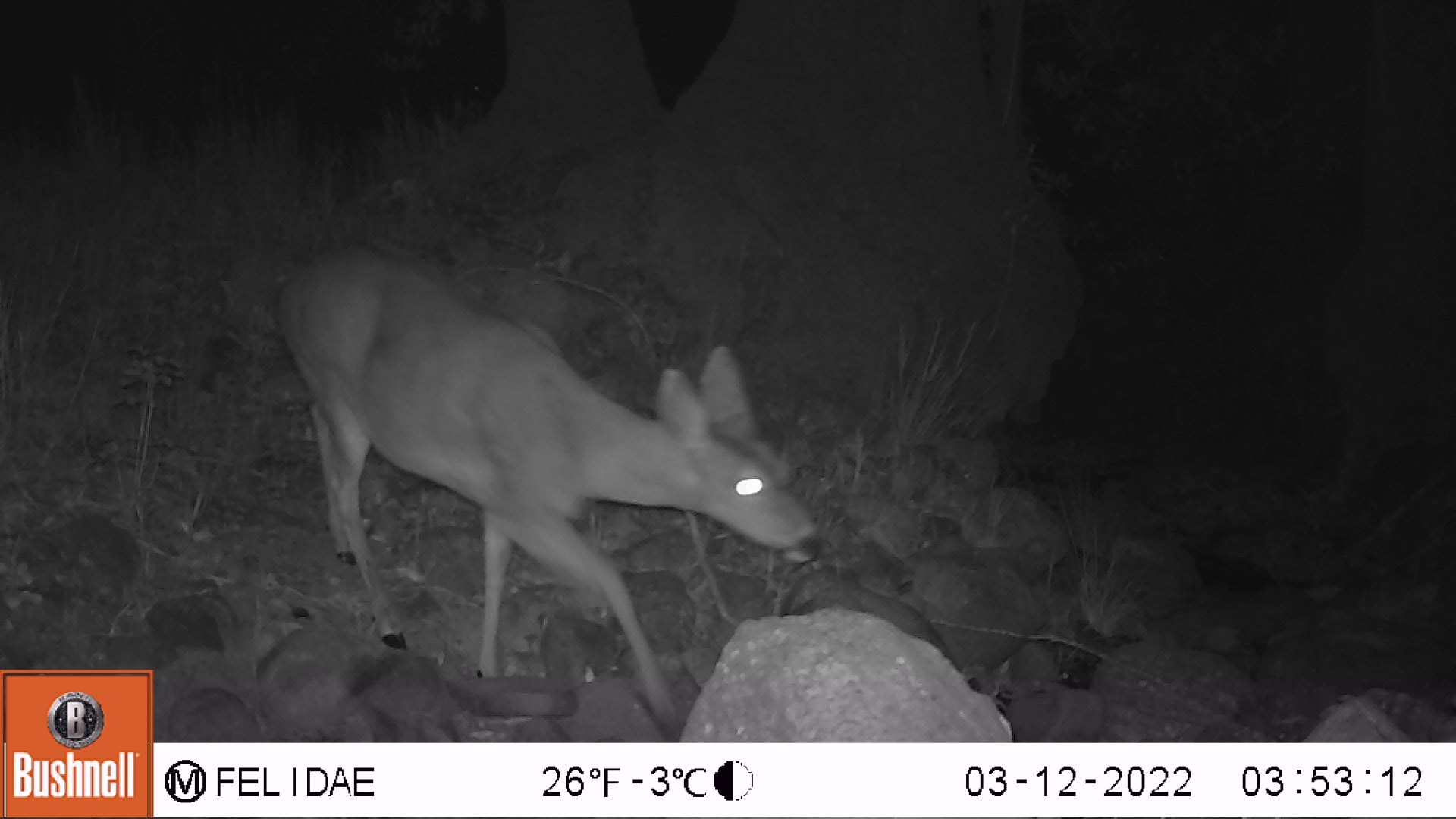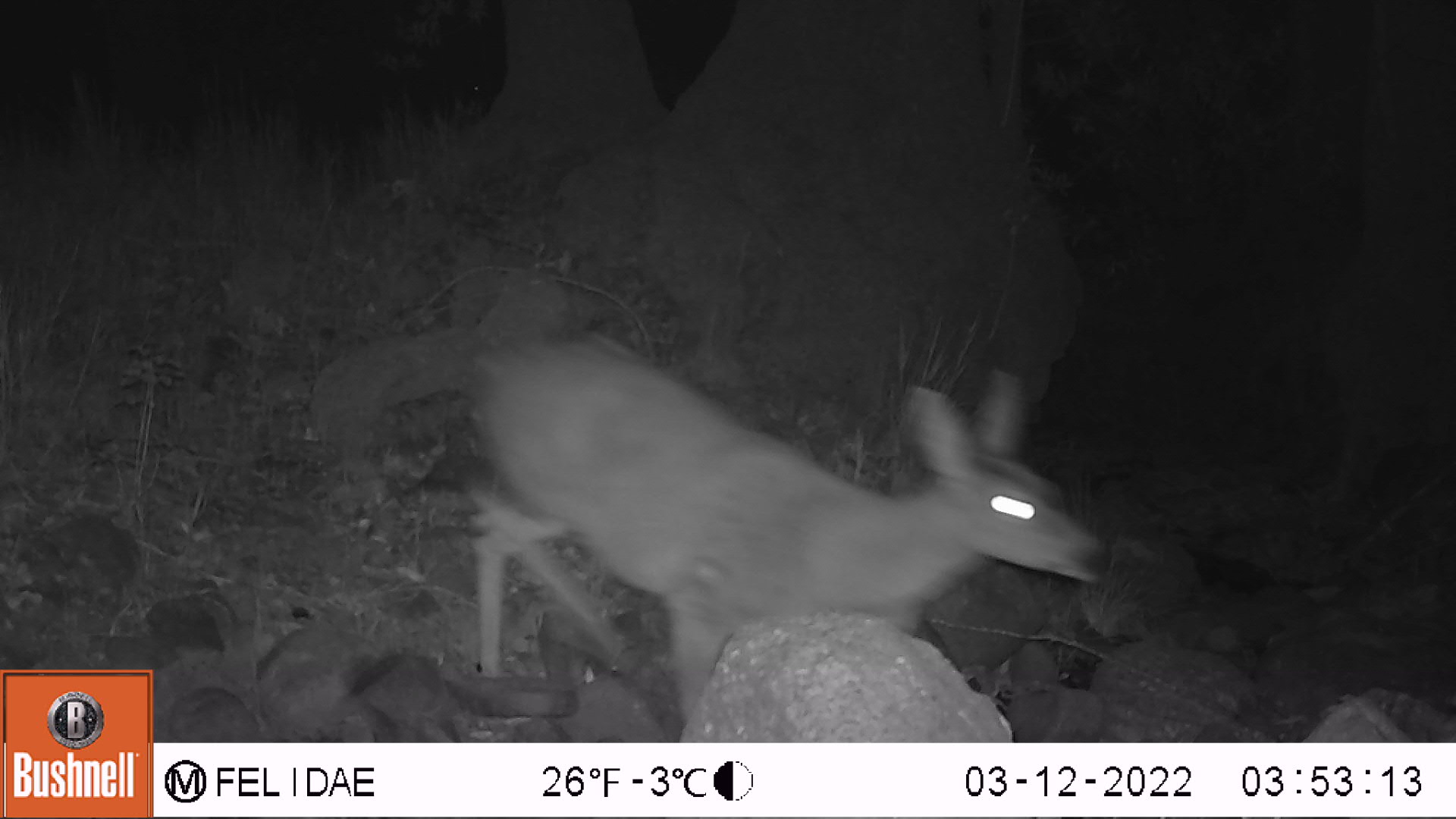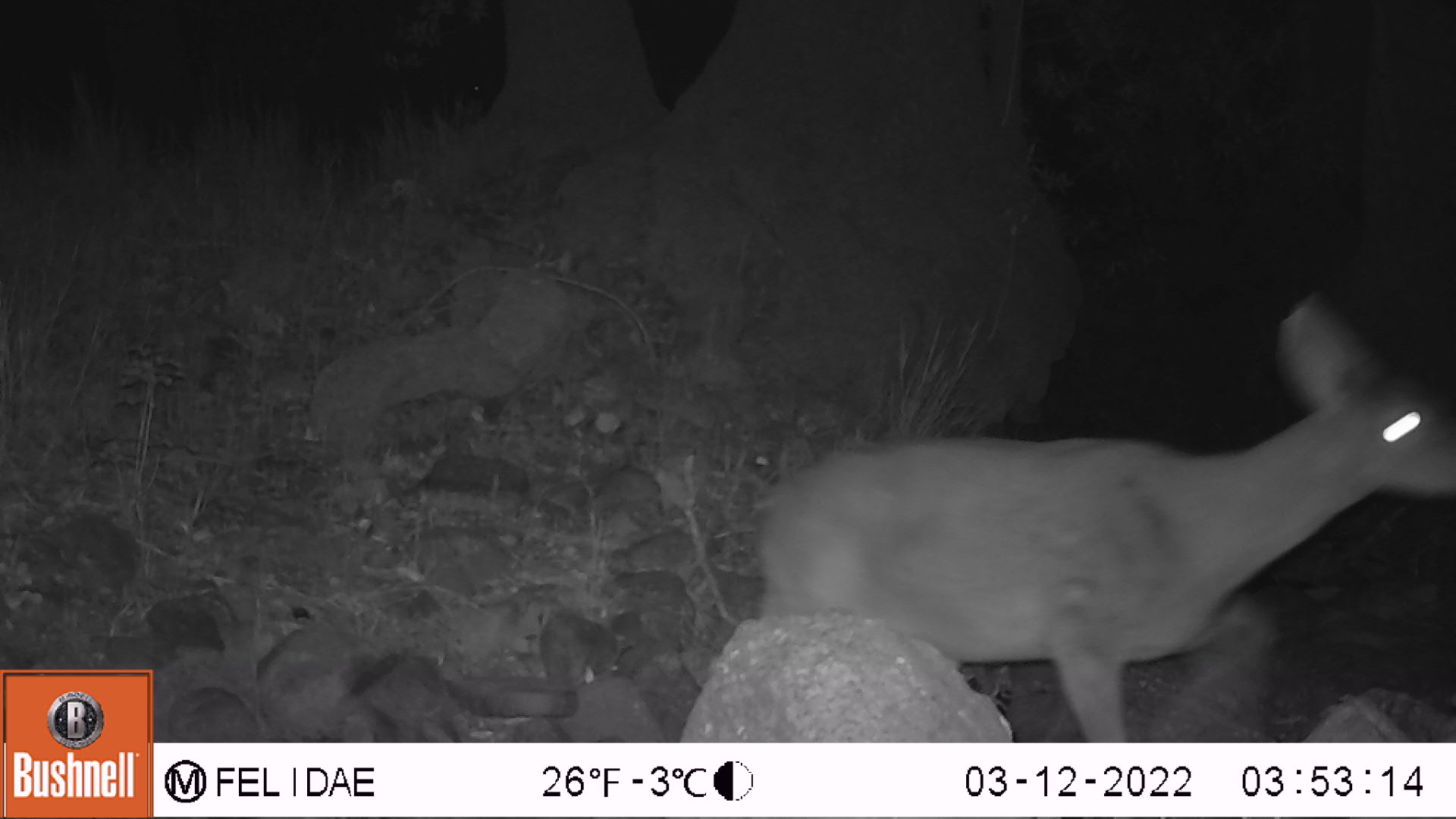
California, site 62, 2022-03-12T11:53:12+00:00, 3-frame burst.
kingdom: Animalia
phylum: Chordata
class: Mammalia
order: Artiodactyla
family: Cervidae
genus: Odocoileus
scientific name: Odocoileus hemionus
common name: mule deer